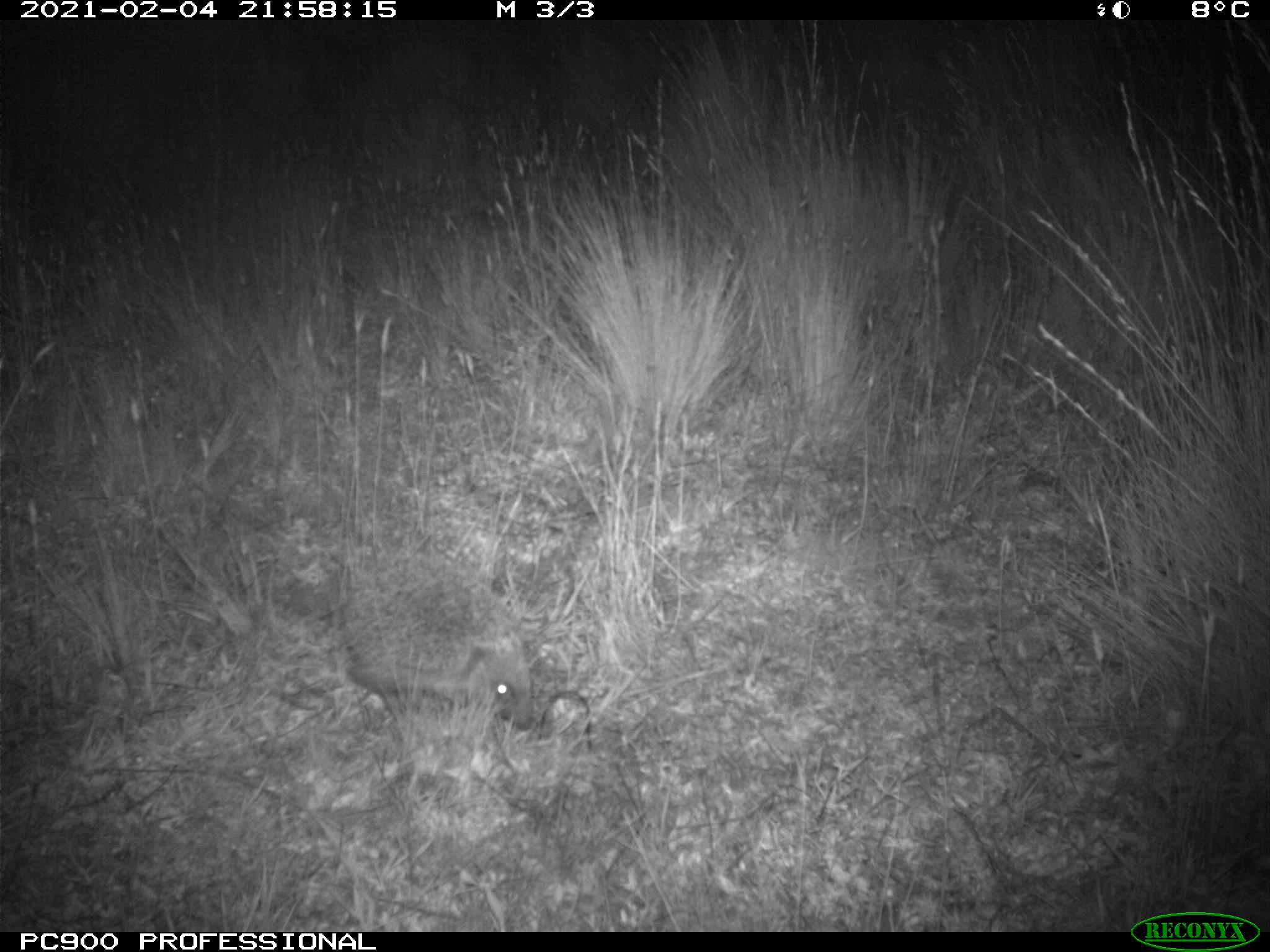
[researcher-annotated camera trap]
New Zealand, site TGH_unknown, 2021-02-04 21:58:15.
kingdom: Animalia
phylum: Chordata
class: Mammalia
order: Eulipotyphla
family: Erinaceidae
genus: Erinaceus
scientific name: Erinaceus europaeus europaeus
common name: european hedgehog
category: hedgehog